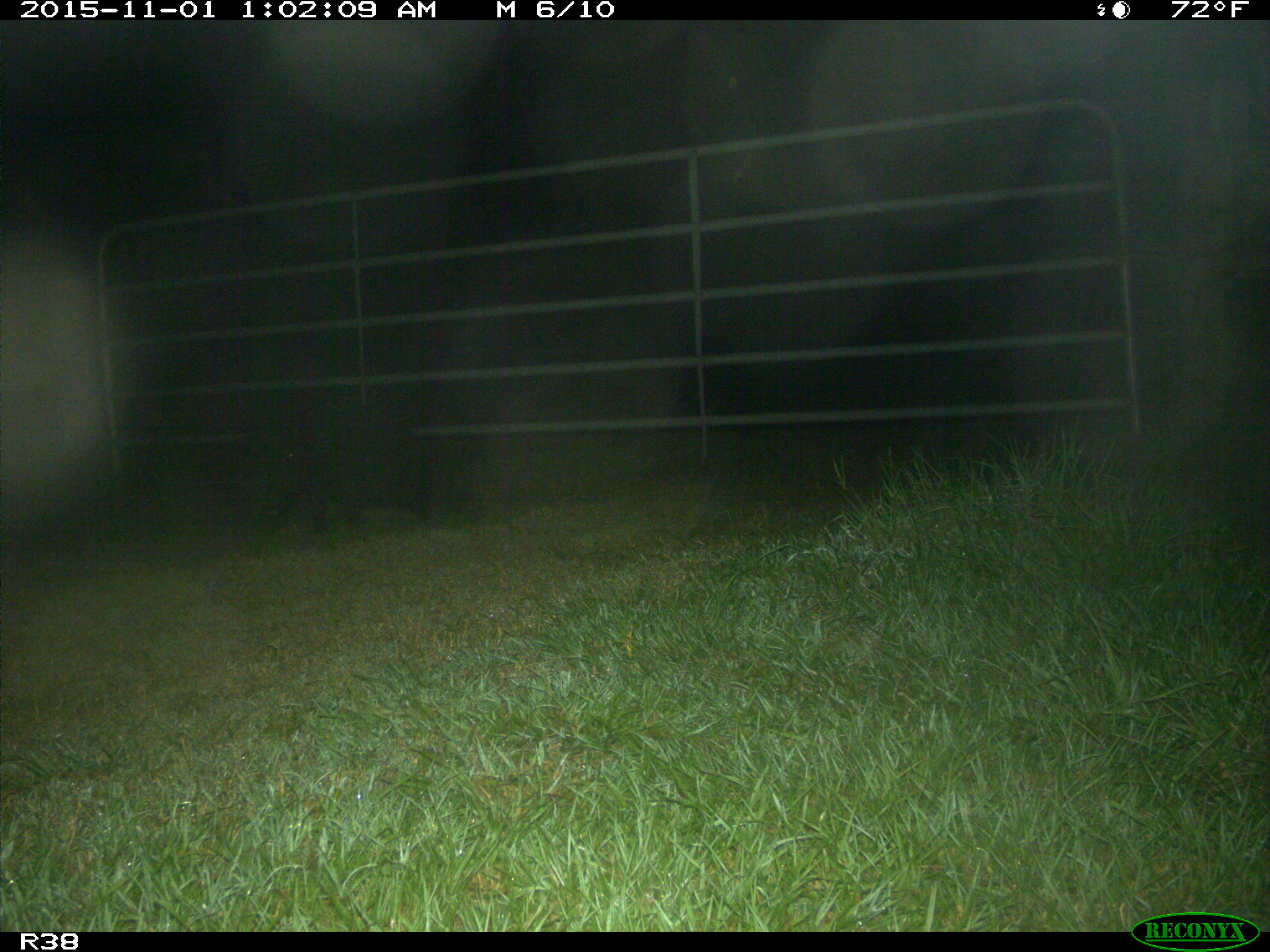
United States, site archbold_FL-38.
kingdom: Animalia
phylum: Chordata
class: Mammalia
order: Artiodactyla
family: Suidae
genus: Sus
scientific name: Sus scrofa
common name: wild boar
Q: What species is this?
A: Sus scrofa (wild boar).